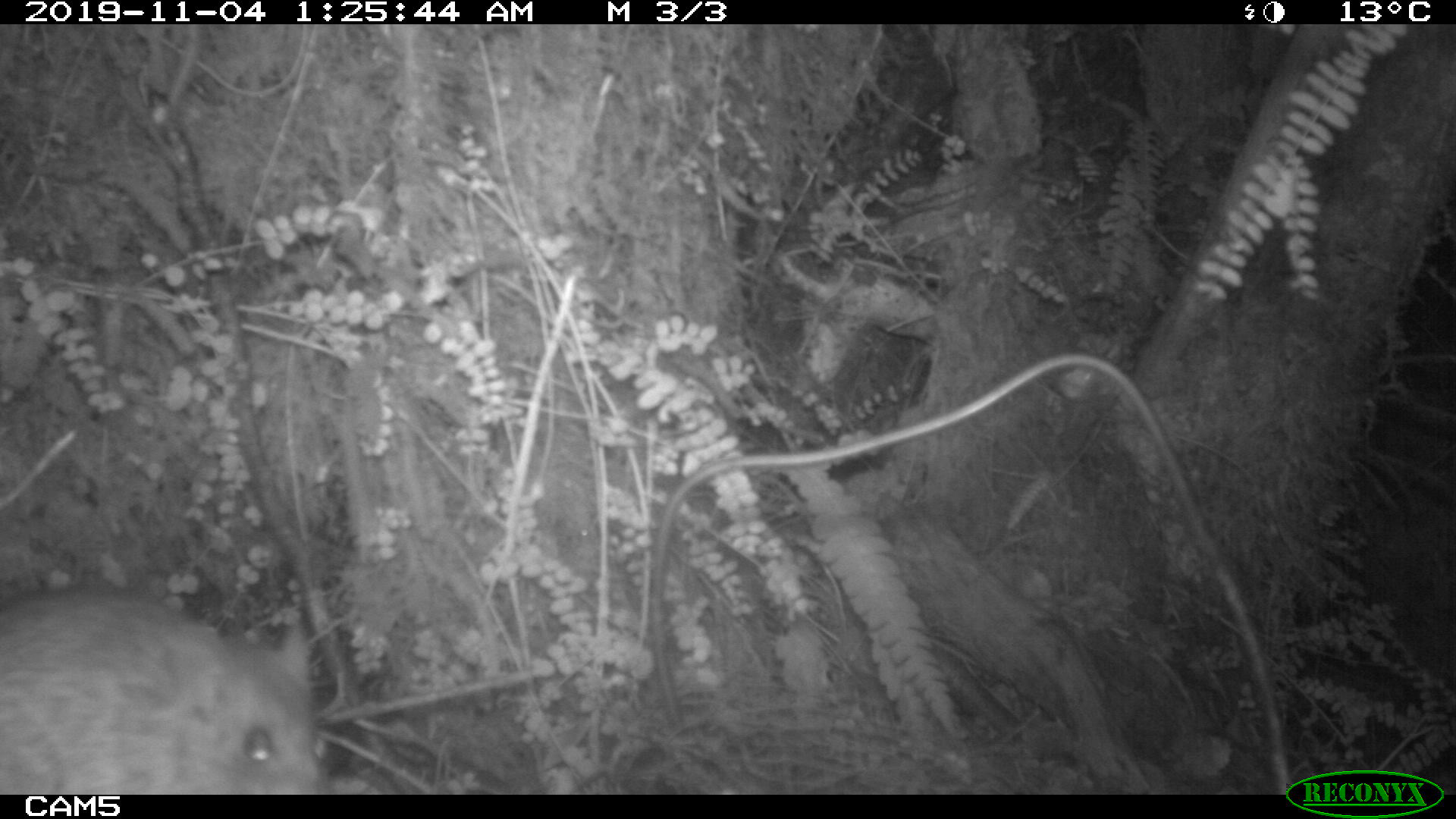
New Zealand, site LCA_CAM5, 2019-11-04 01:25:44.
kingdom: Animalia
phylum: Chordata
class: Mammalia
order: Rodentia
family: Muridae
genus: Rattus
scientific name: Rattus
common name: rat